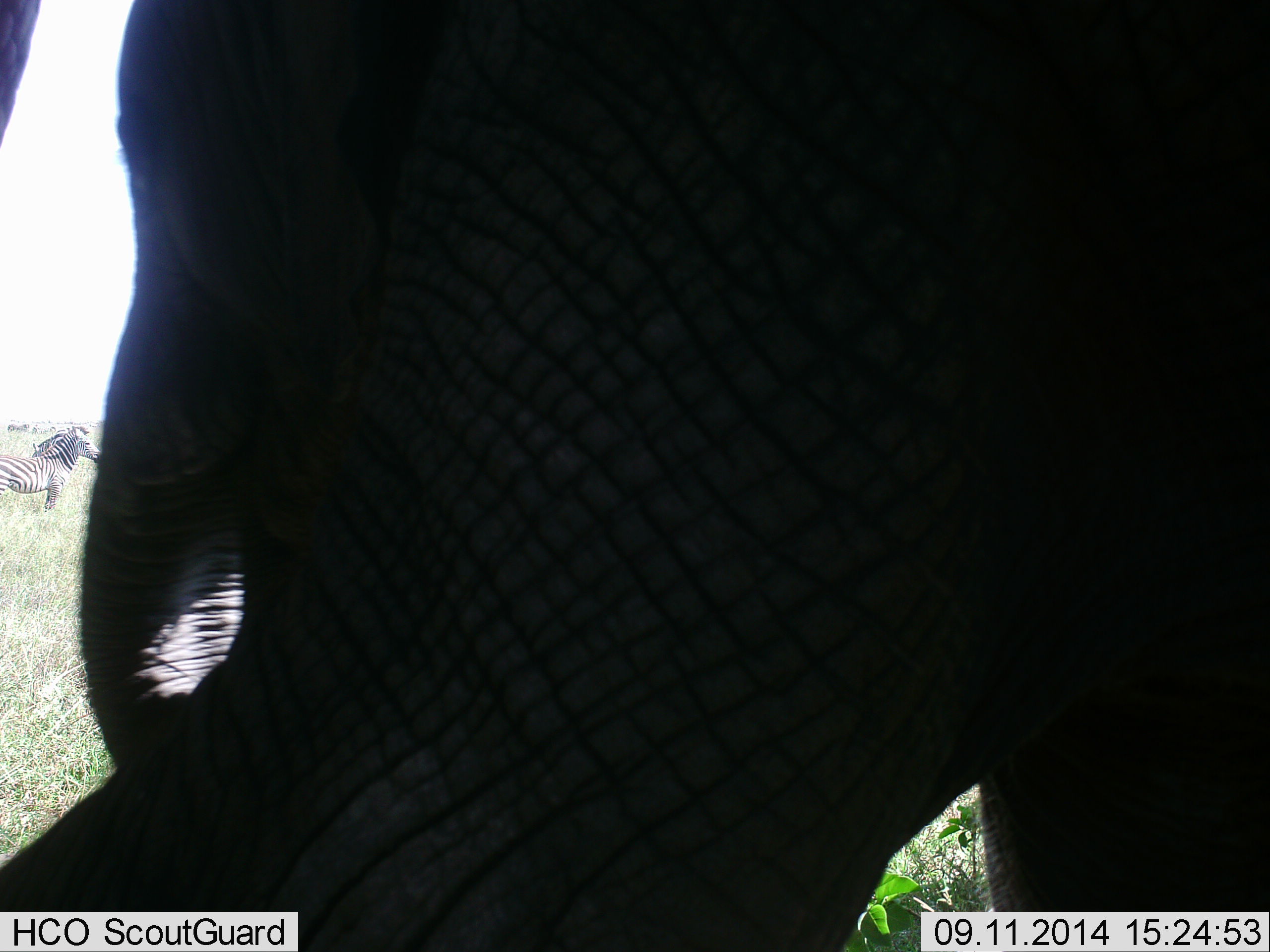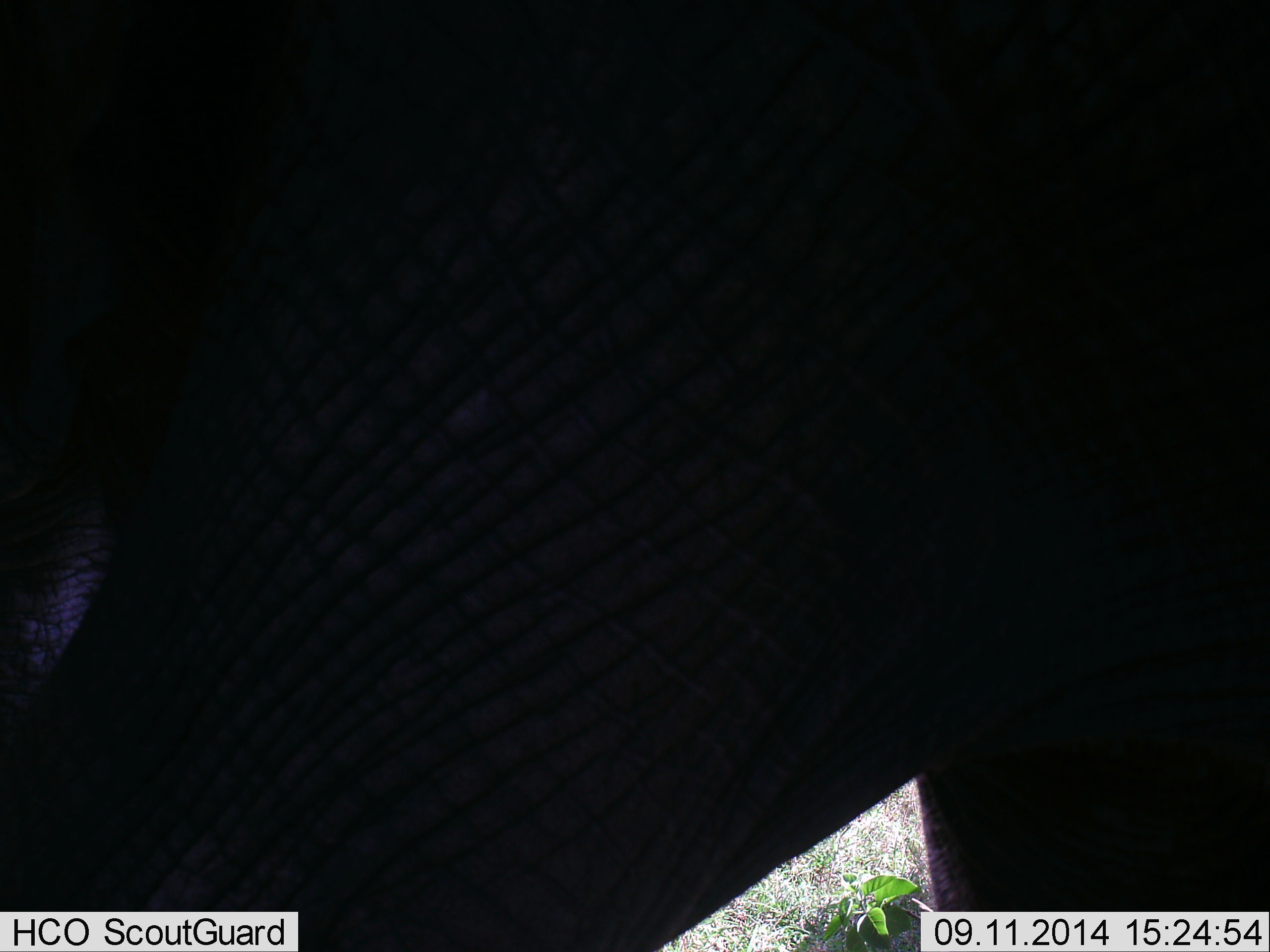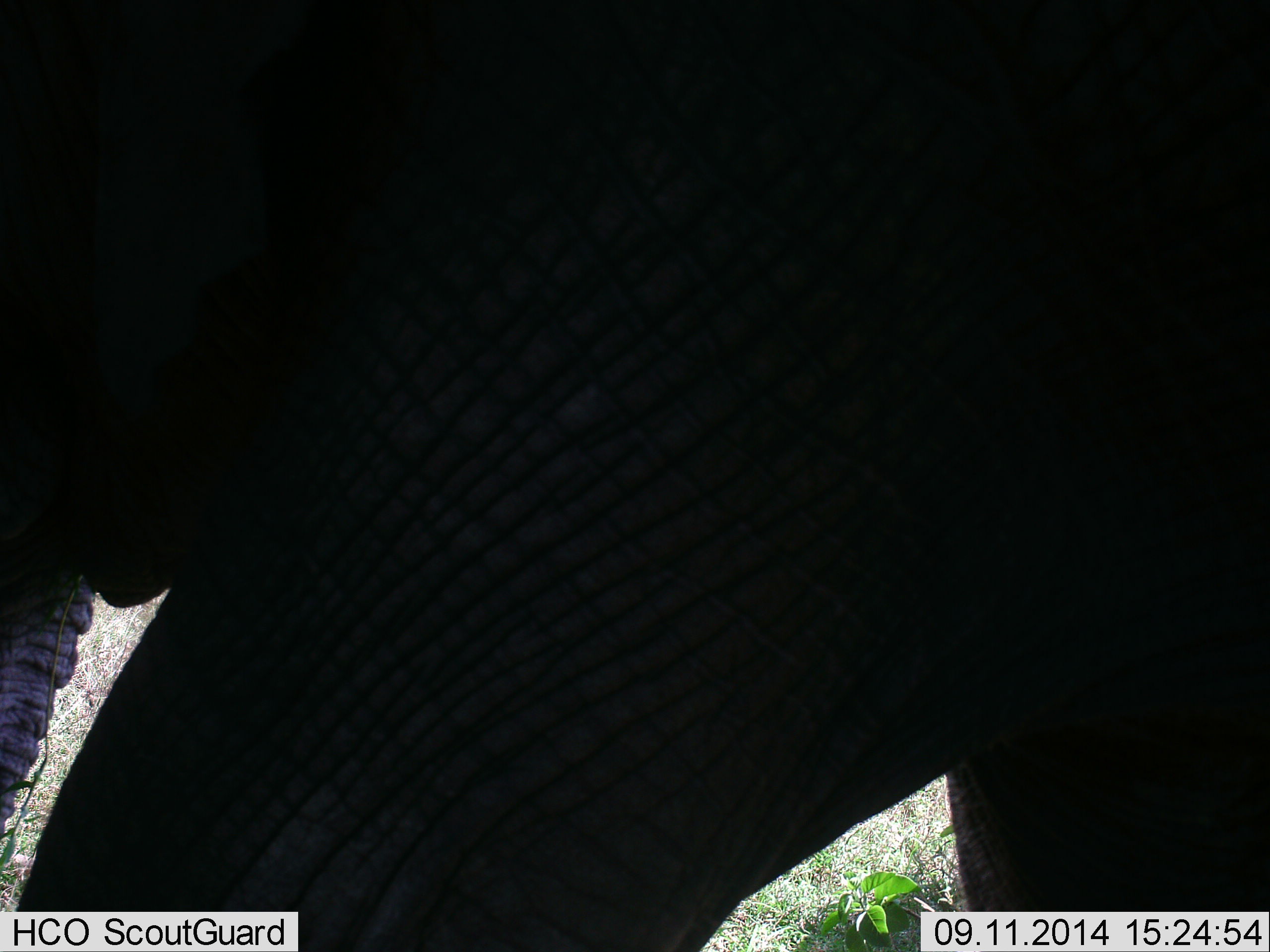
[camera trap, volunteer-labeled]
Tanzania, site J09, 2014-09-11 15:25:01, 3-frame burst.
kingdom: Animalia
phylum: Chordata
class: Mammalia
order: Proboscidea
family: Elephantidae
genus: Loxodonta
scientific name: Loxodonta africana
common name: african bush elephant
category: elephant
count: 1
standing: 53%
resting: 0%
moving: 60%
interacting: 0%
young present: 13%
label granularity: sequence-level